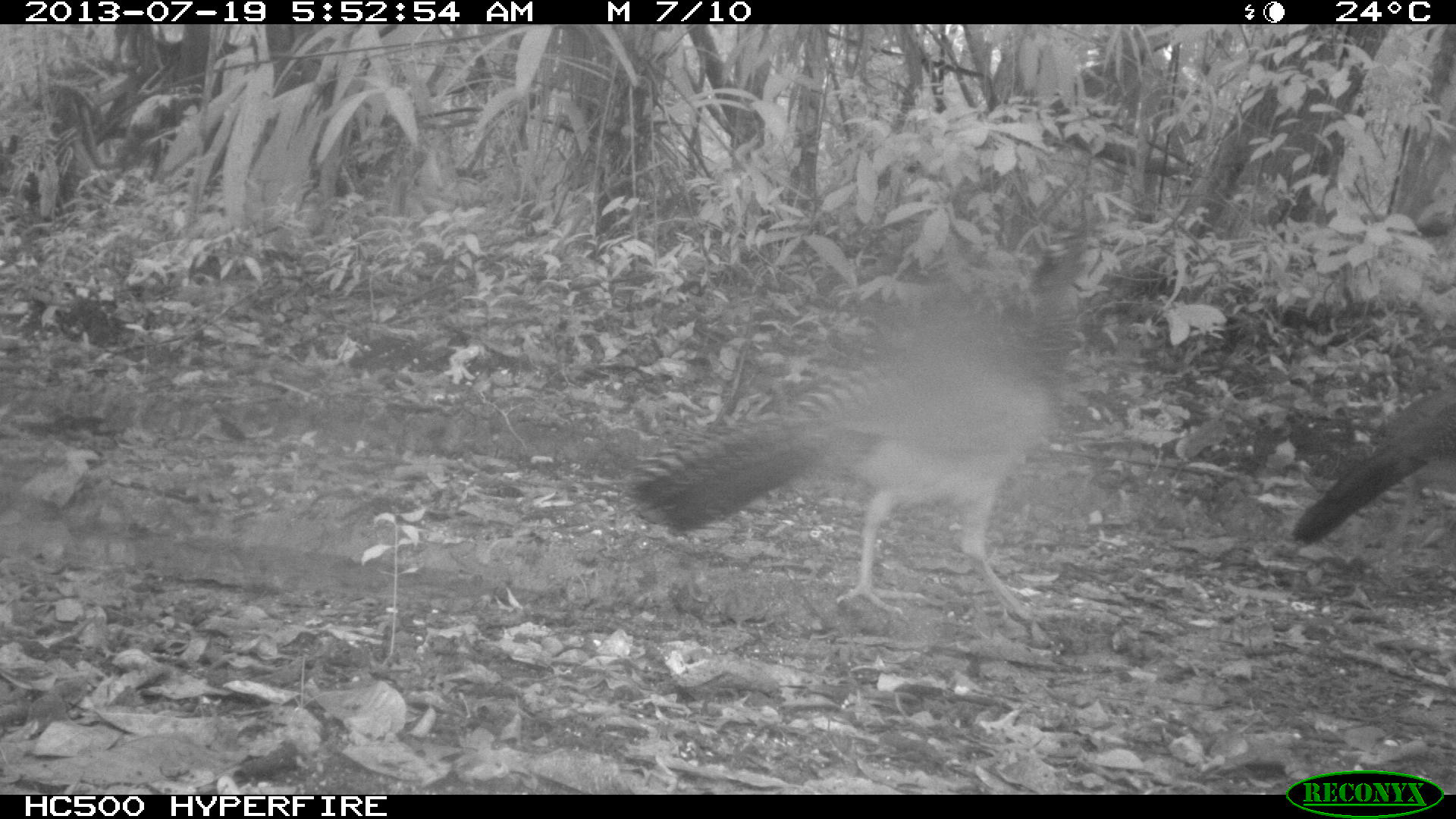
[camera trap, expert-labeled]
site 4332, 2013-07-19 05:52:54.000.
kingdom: Animalia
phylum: Chordata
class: Aves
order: Galliformes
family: Cracidae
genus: Crax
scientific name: Crax rubra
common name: great curassow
Crax rubra (great curassow), count 2.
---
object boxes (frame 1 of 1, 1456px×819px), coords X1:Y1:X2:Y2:
crax rubra: 627:229:1101:623; 1290:384:1456:546